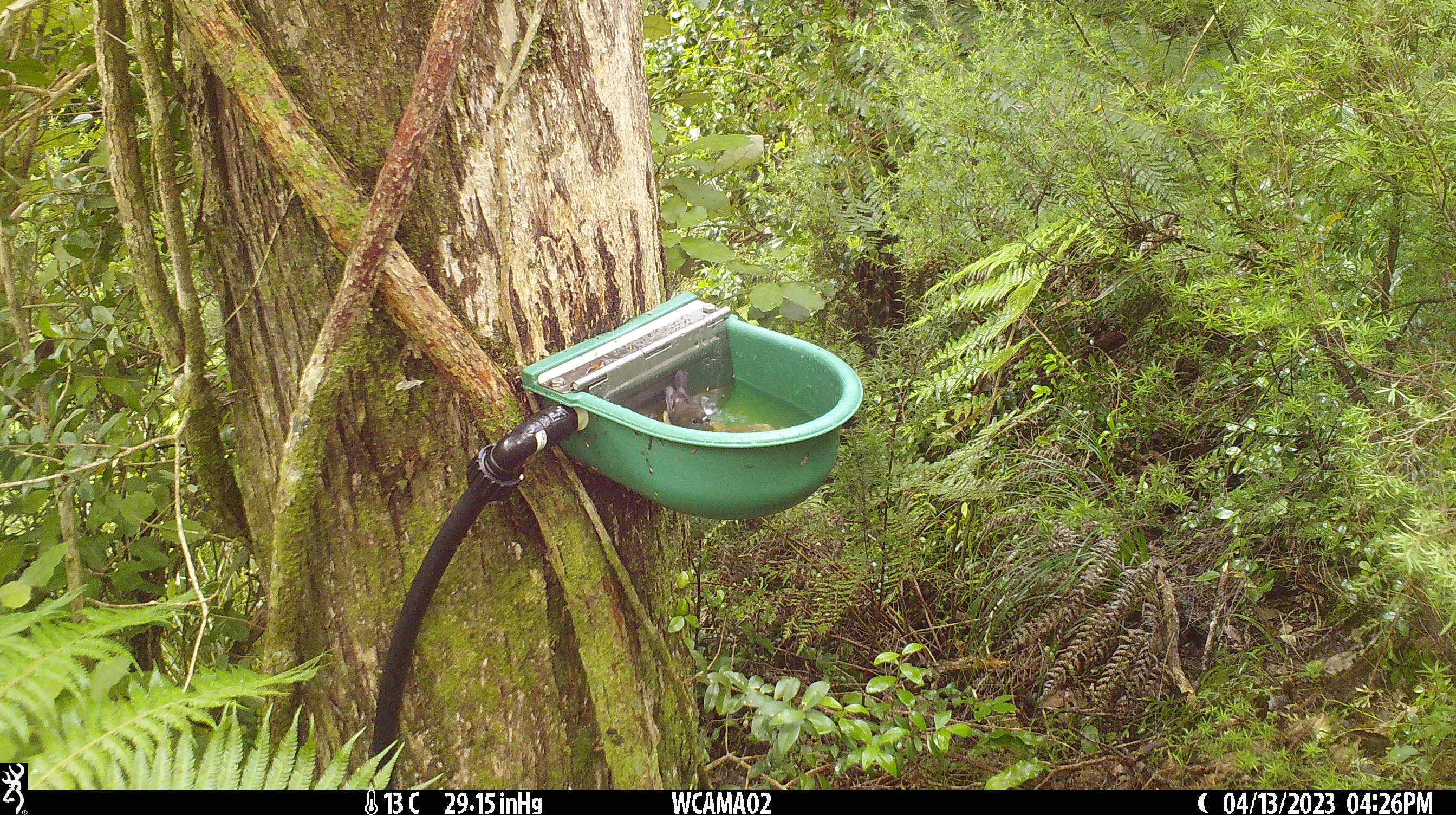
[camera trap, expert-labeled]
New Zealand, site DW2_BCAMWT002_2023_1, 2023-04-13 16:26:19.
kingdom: Animalia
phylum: Chordata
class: Aves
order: Passeriformes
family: Petroicidae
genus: Petroica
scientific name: Petroica macrocephala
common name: tomtit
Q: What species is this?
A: Tomtit (Petroica macrocephala).